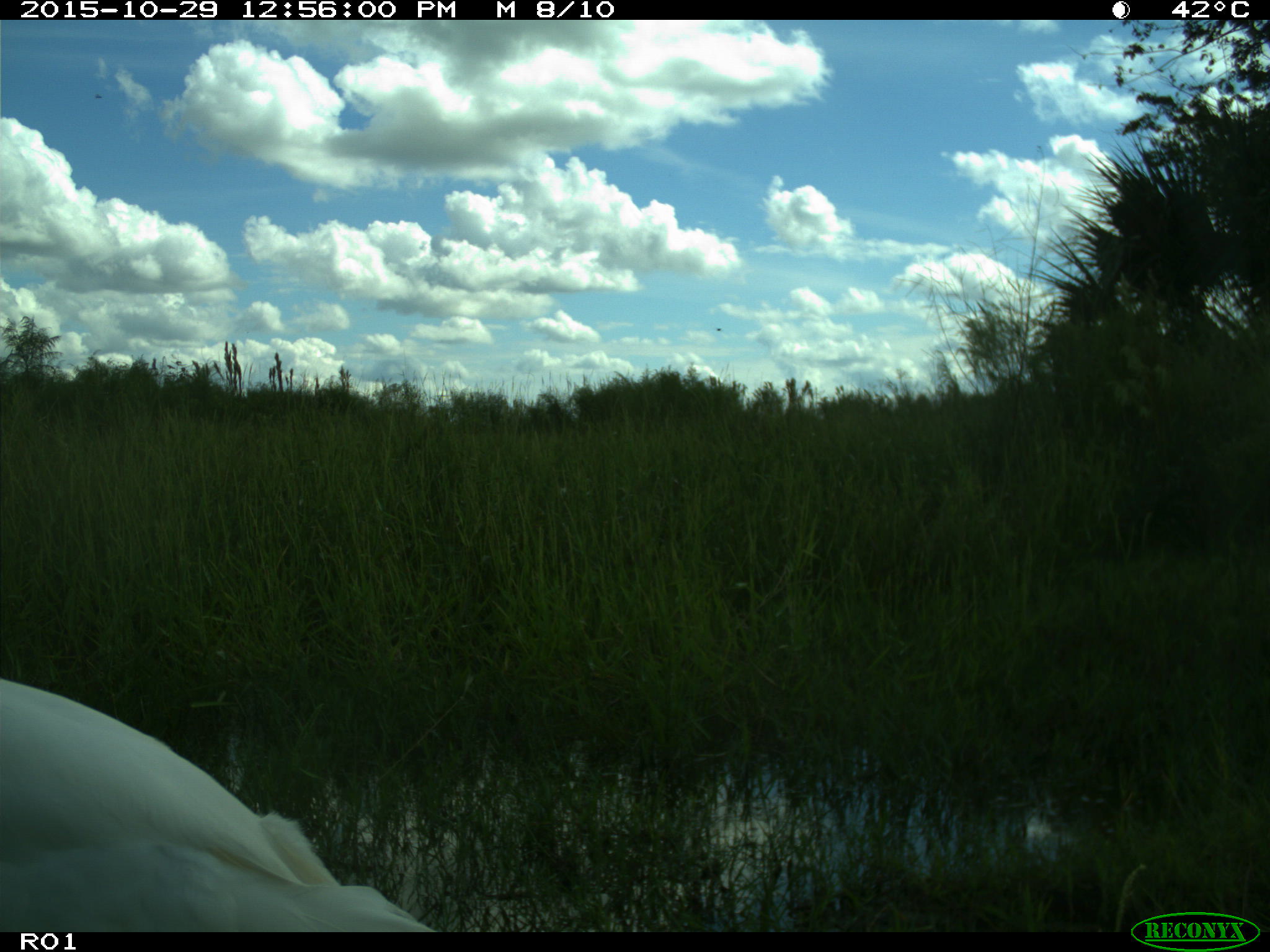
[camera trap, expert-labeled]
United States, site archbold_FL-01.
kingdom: Animalia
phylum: Chordata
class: Aves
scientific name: Aves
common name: birds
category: unidentified bird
Unidentified bird (birds) (Aves).